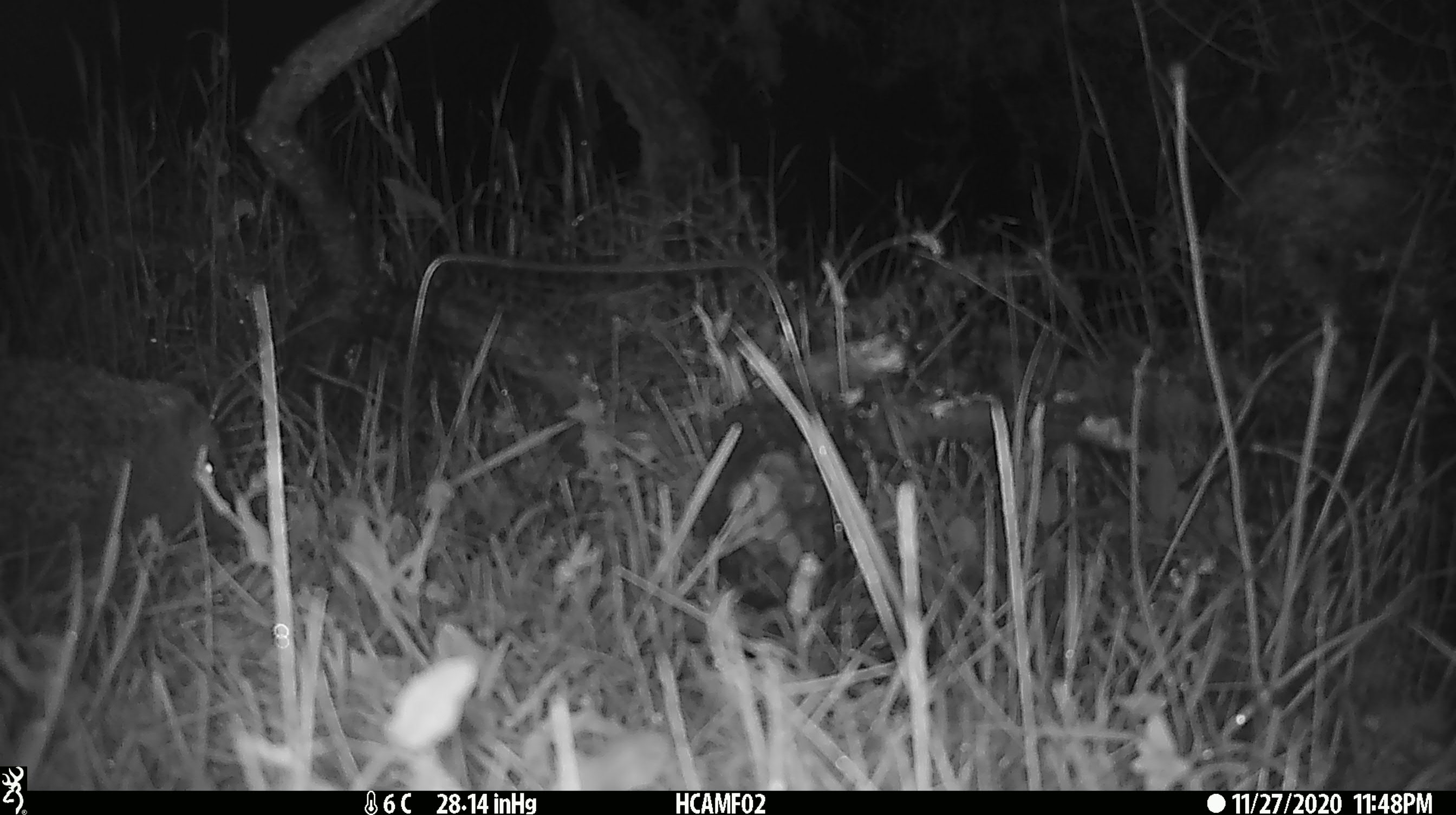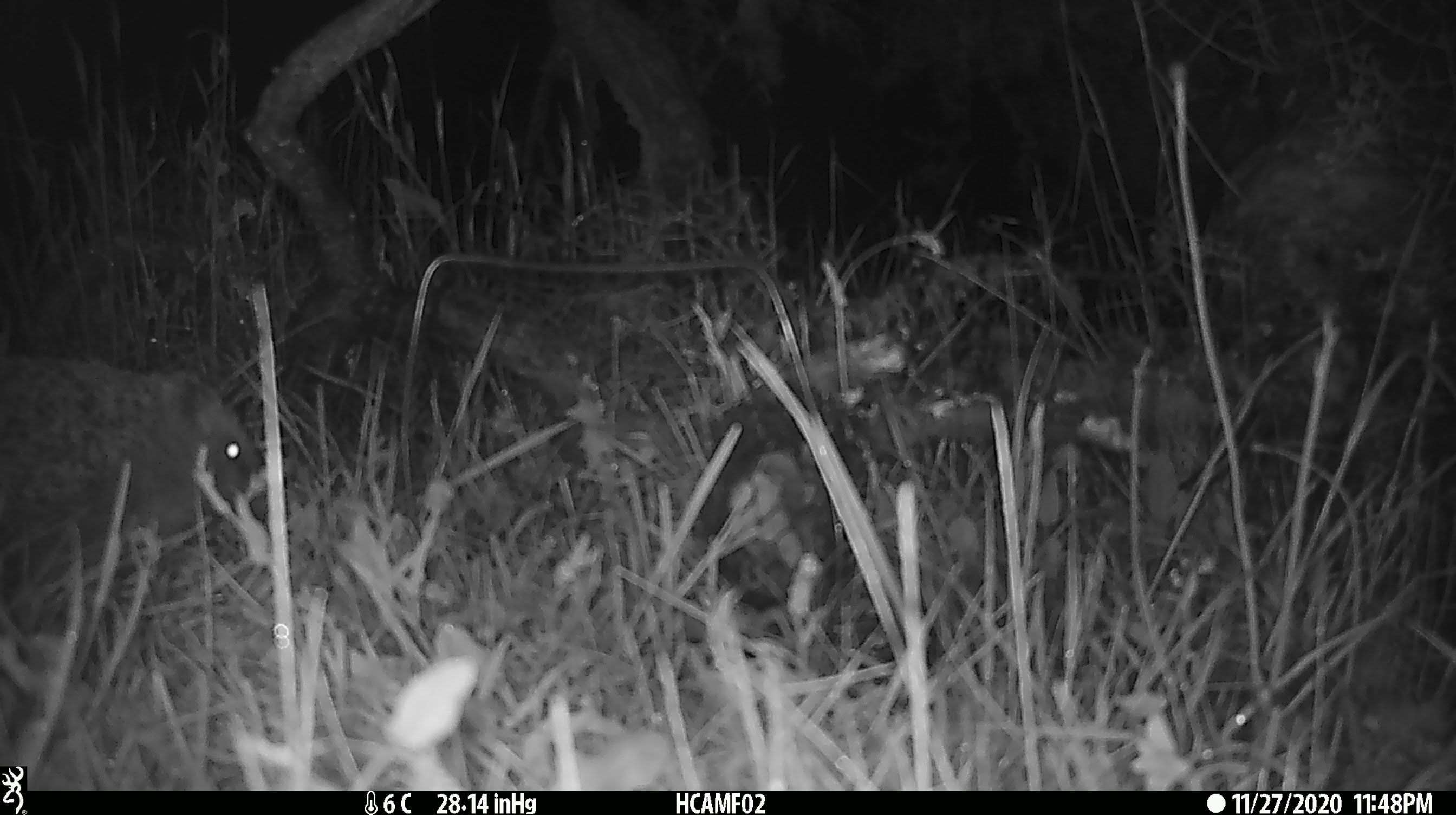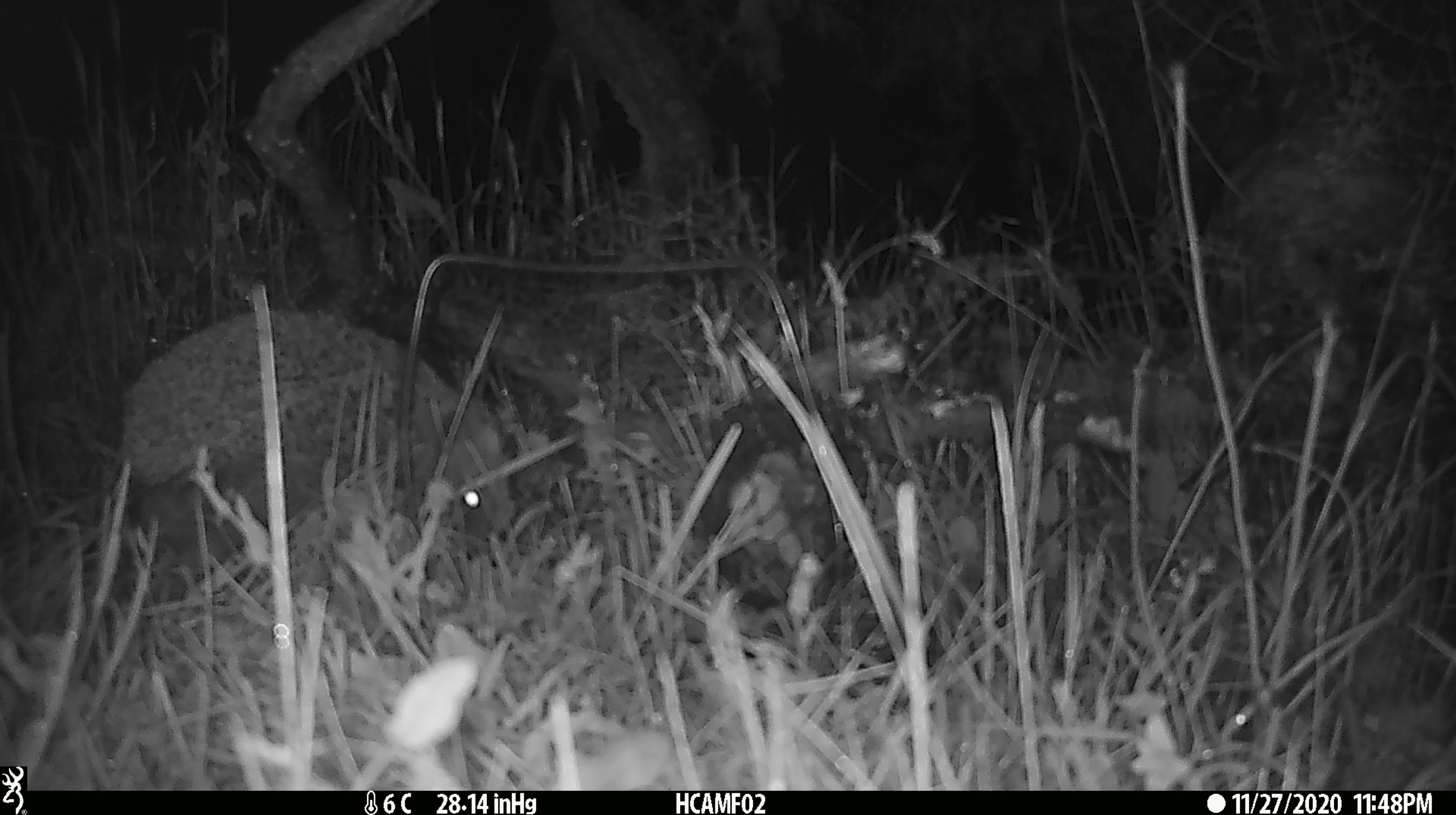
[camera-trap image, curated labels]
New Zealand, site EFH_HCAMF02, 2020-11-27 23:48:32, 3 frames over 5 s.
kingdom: Animalia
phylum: Chordata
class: Mammalia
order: Eulipotyphla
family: Erinaceidae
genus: Erinaceus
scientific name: Erinaceus europaeus europaeus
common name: european hedgehog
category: hedgehog